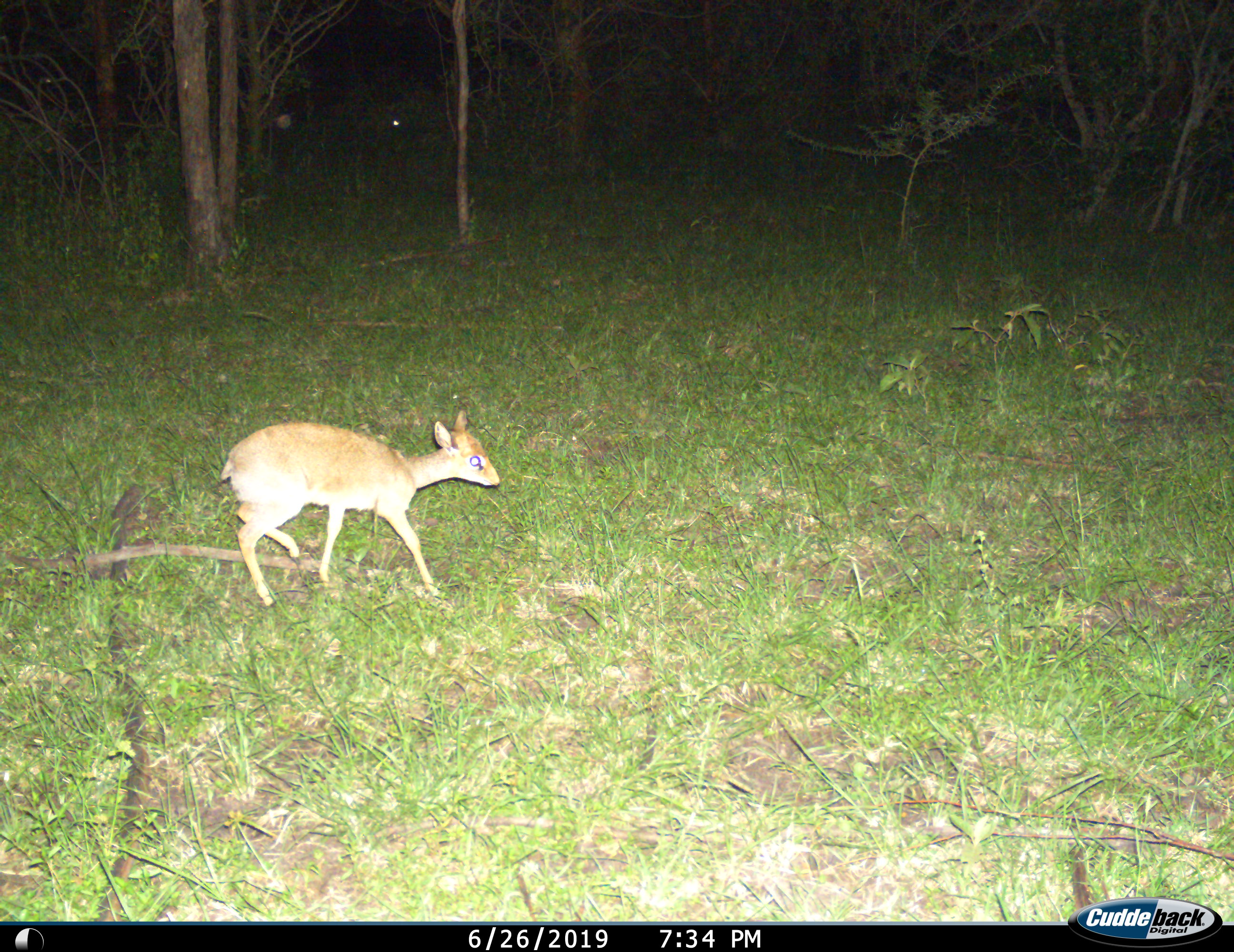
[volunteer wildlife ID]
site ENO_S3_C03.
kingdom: Animalia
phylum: Chordata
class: Mammalia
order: Artiodactyla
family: Bovidae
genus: Madoqua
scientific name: Madoqua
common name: dik-dik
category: dikdik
Dikdik (dik-dik) (Madoqua), count 1. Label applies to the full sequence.